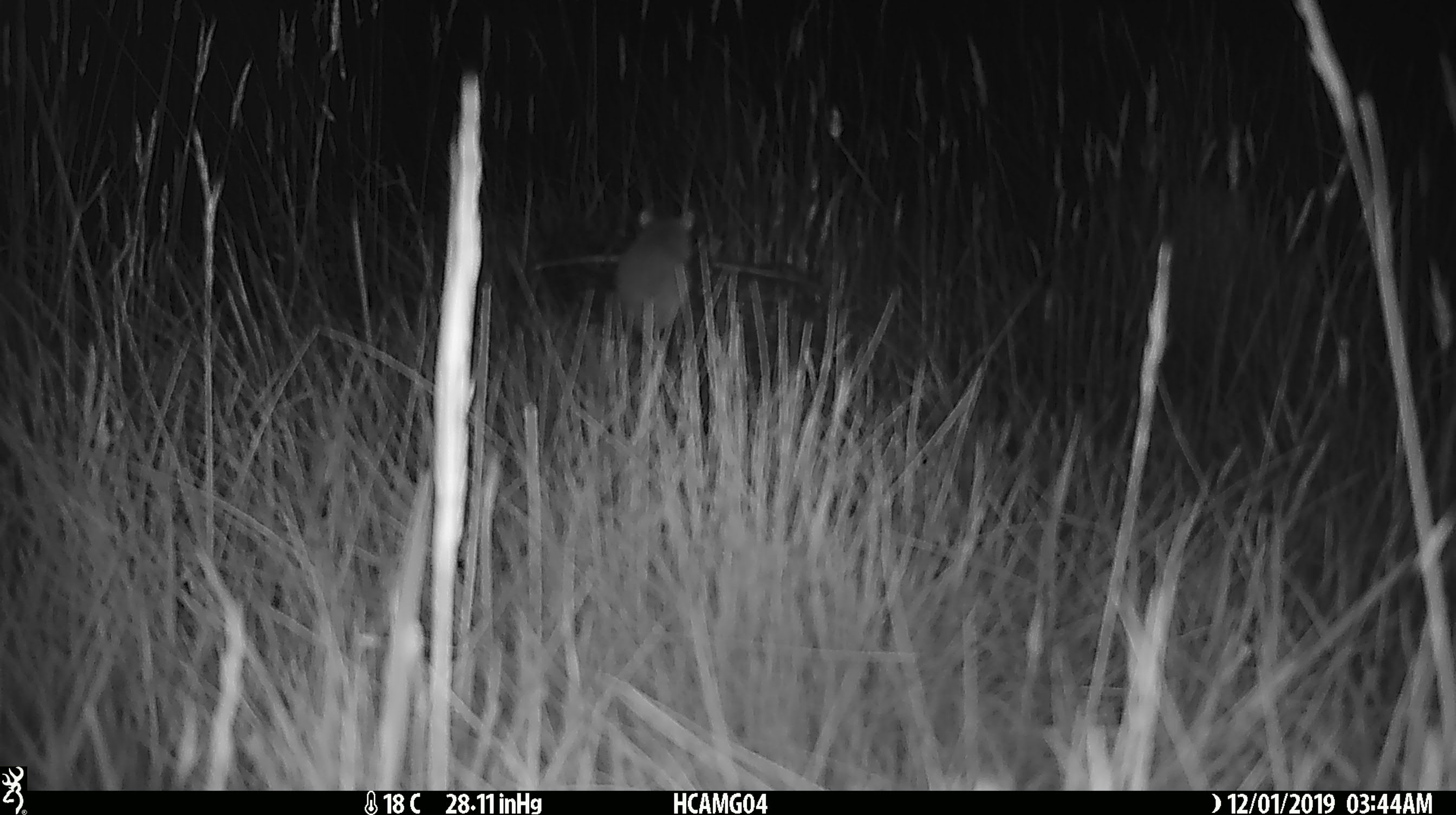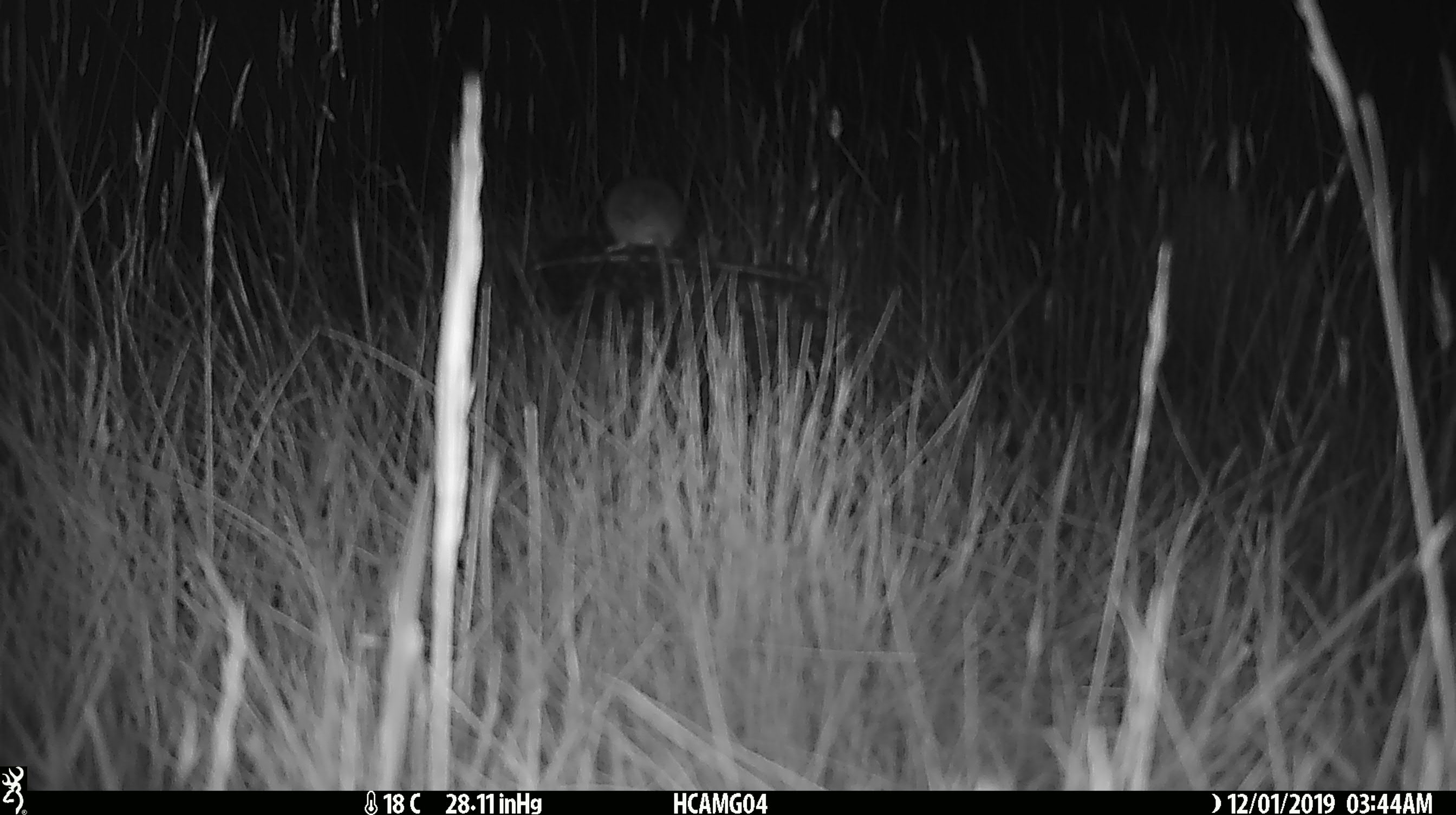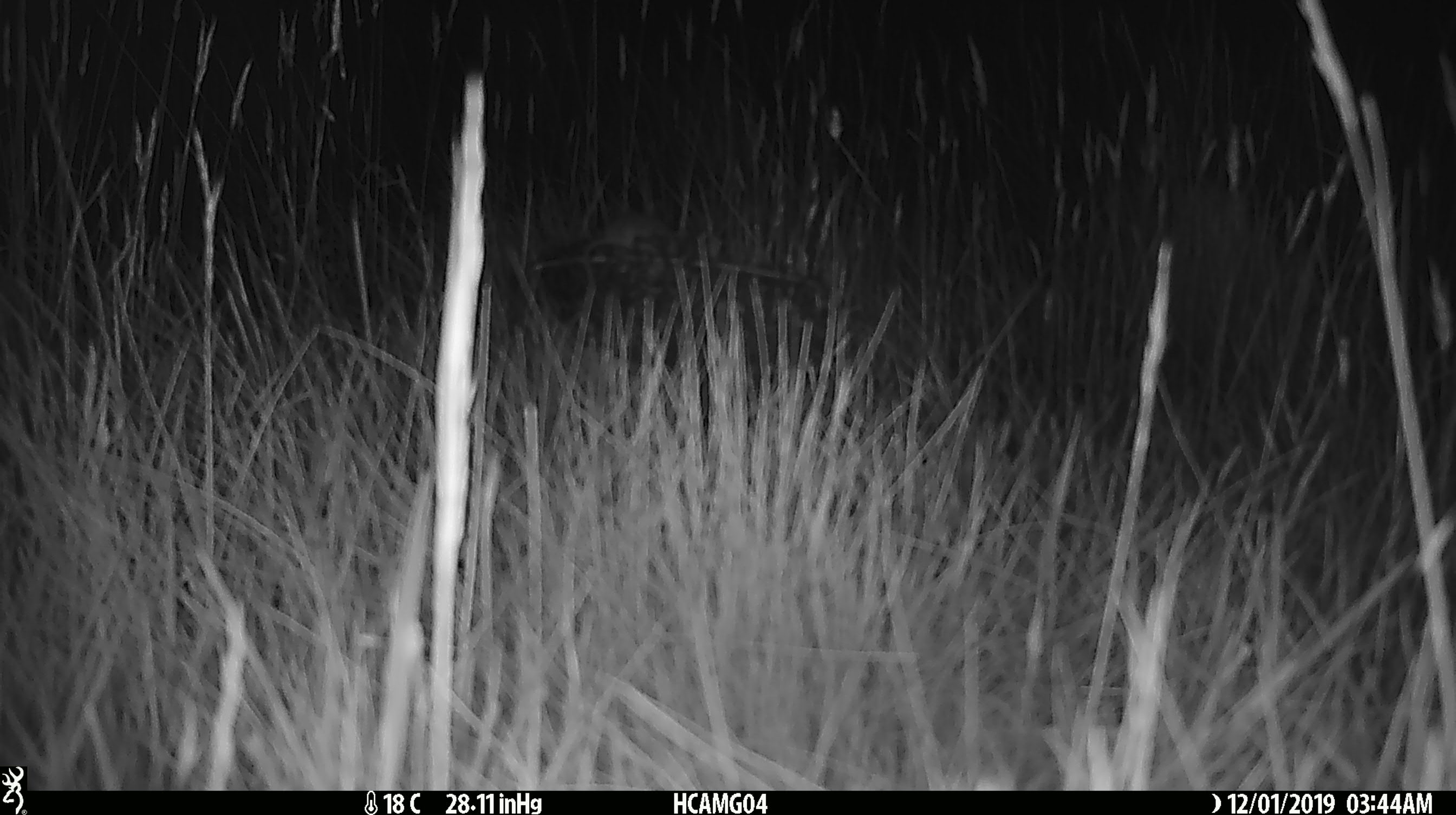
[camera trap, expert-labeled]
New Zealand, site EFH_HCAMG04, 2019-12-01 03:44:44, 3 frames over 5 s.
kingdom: Animalia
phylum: Chordata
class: Mammalia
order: Rodentia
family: Muridae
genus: Mus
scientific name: Mus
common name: mouse